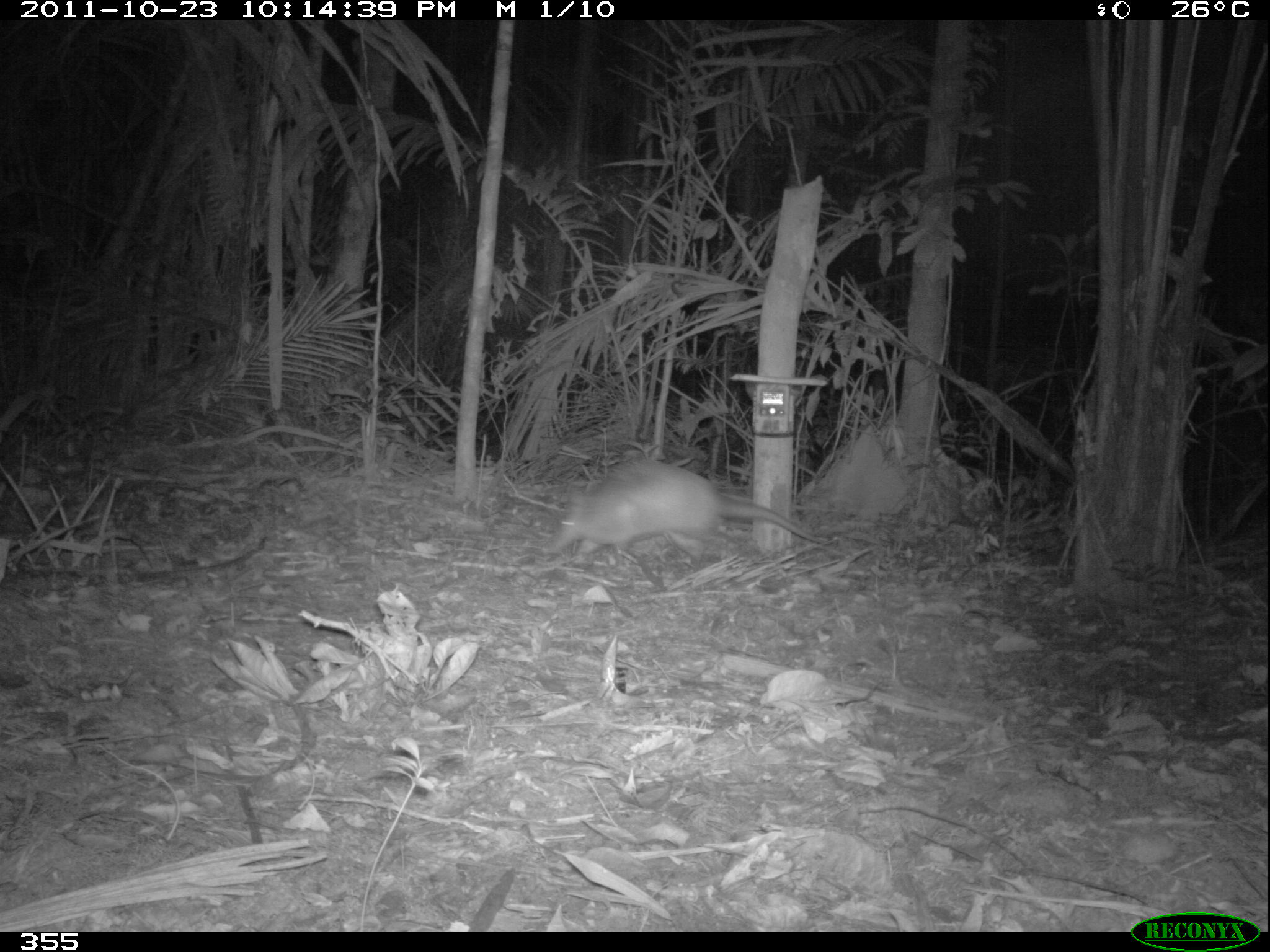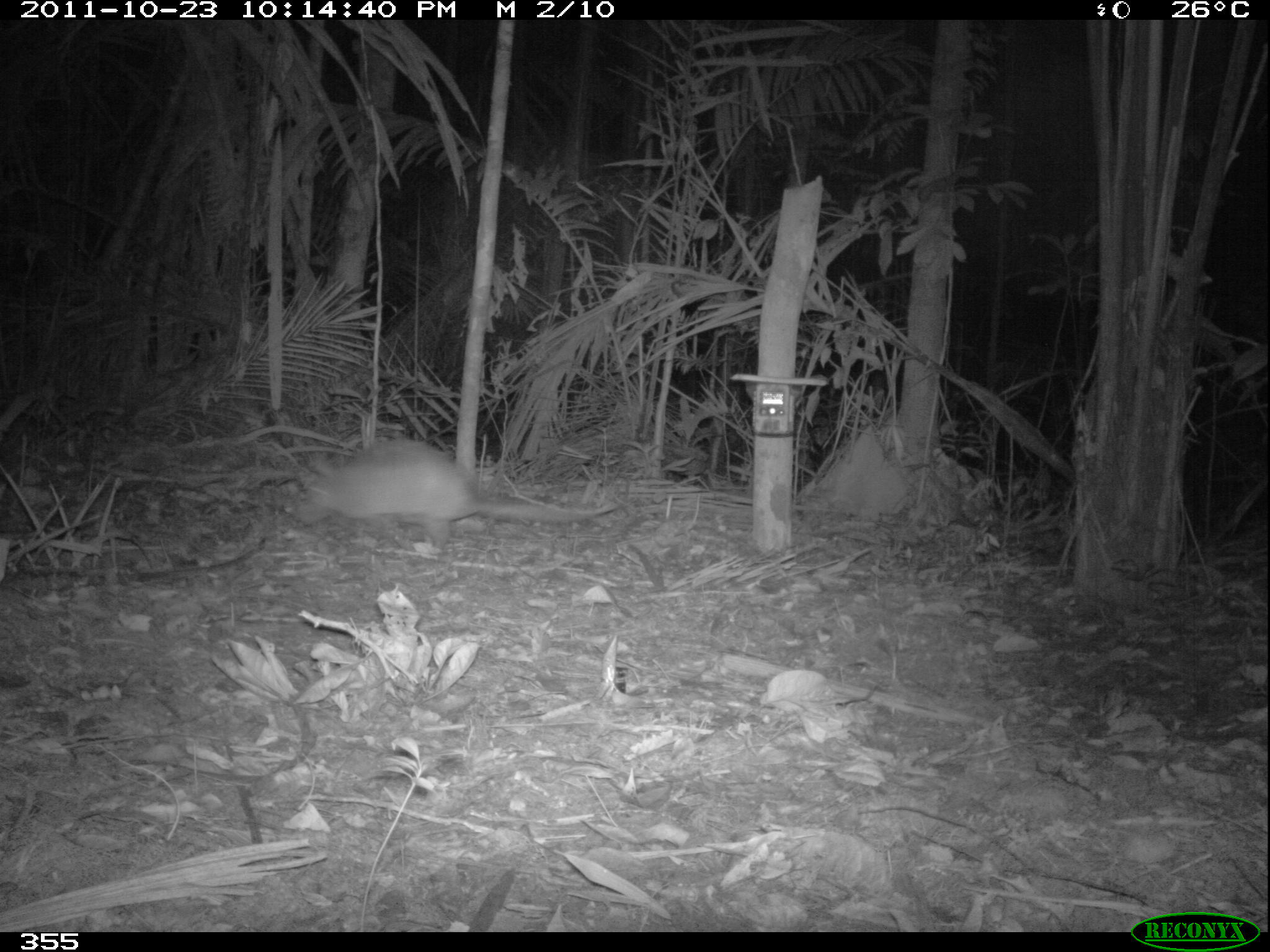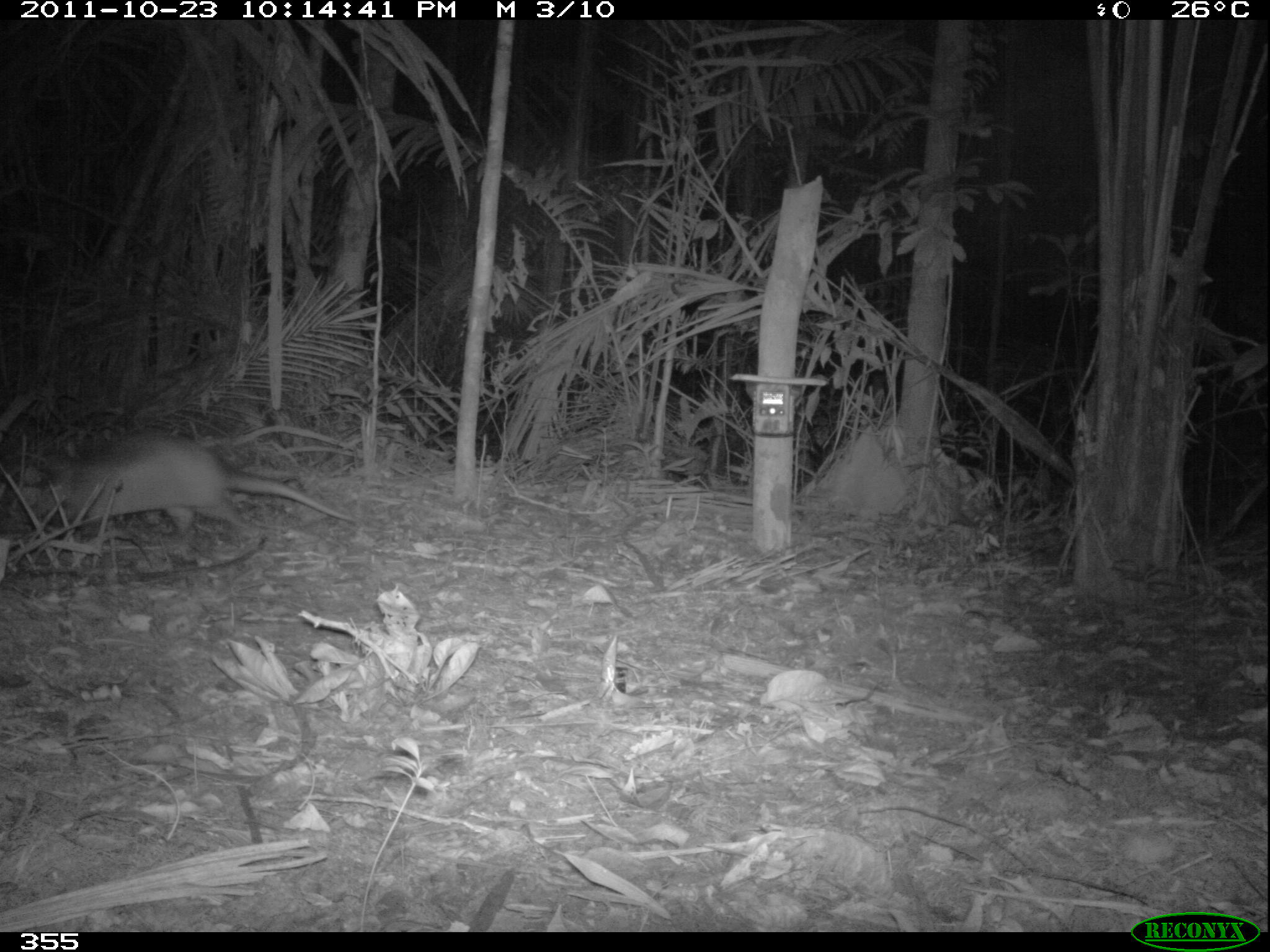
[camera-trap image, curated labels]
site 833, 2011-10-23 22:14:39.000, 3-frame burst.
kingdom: Animalia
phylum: Chordata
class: Mammalia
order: Cingulata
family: Dasypodidae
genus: Dasypus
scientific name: Dasypus kappleri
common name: greater long-nosed armadillo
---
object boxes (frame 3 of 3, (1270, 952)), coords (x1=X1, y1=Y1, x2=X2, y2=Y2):
dasypus kappleri: (x1=16, y1=423, x2=368, y2=558)